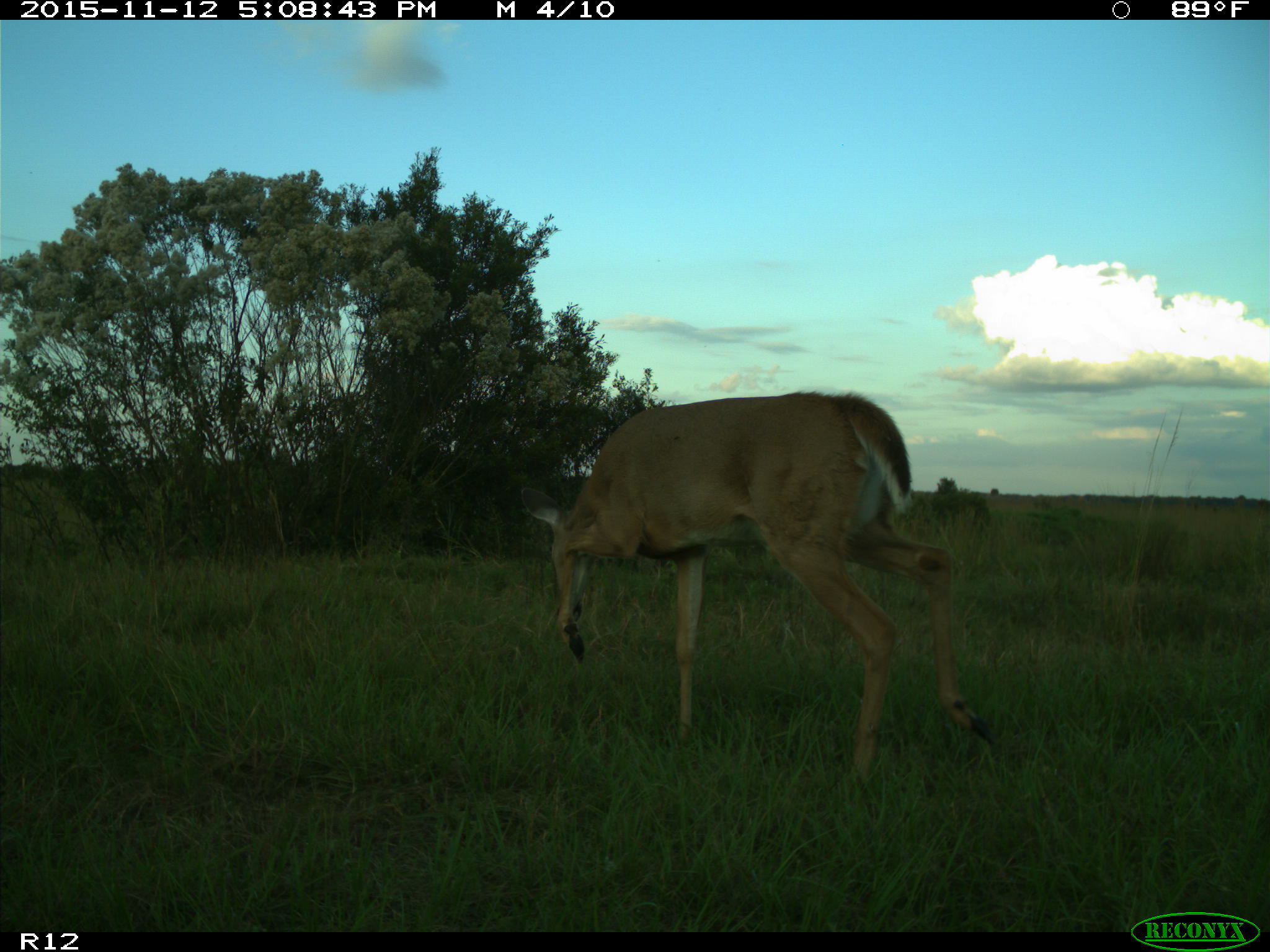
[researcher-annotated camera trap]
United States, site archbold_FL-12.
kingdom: Animalia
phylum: Chordata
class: Mammalia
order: Artiodactyla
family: Cervidae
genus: Odocoileus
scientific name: Odocoileus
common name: deer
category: unidentified deer